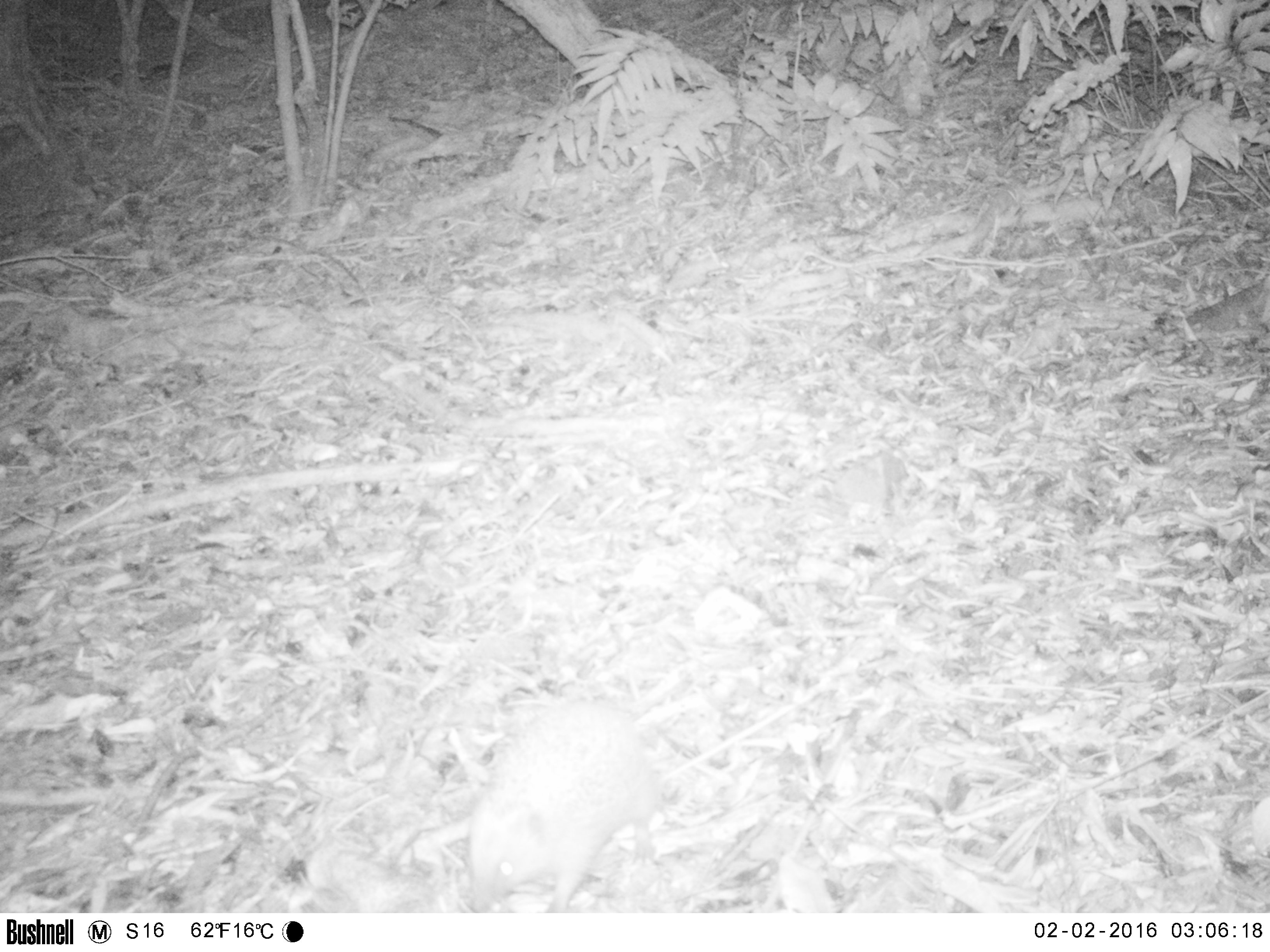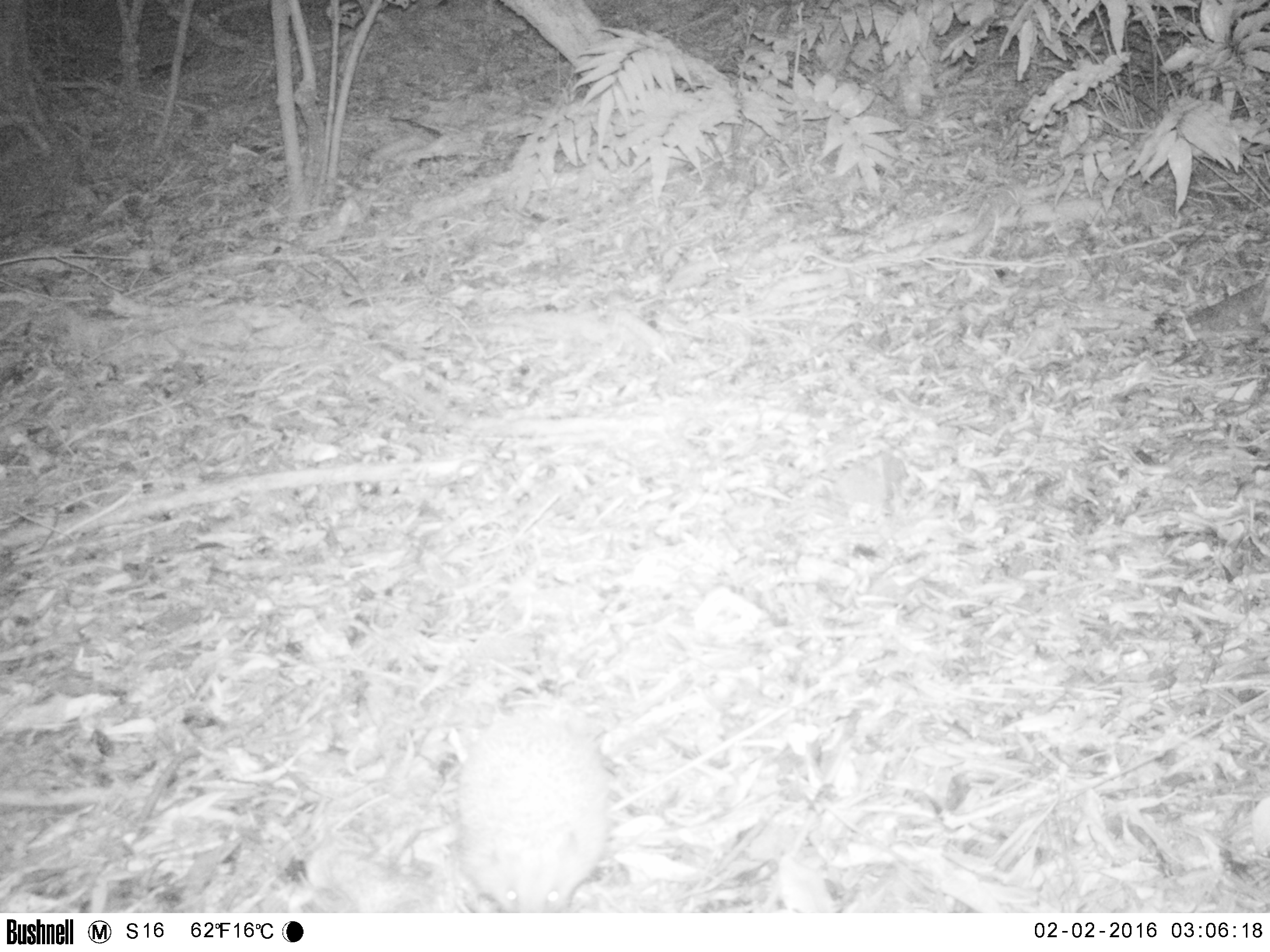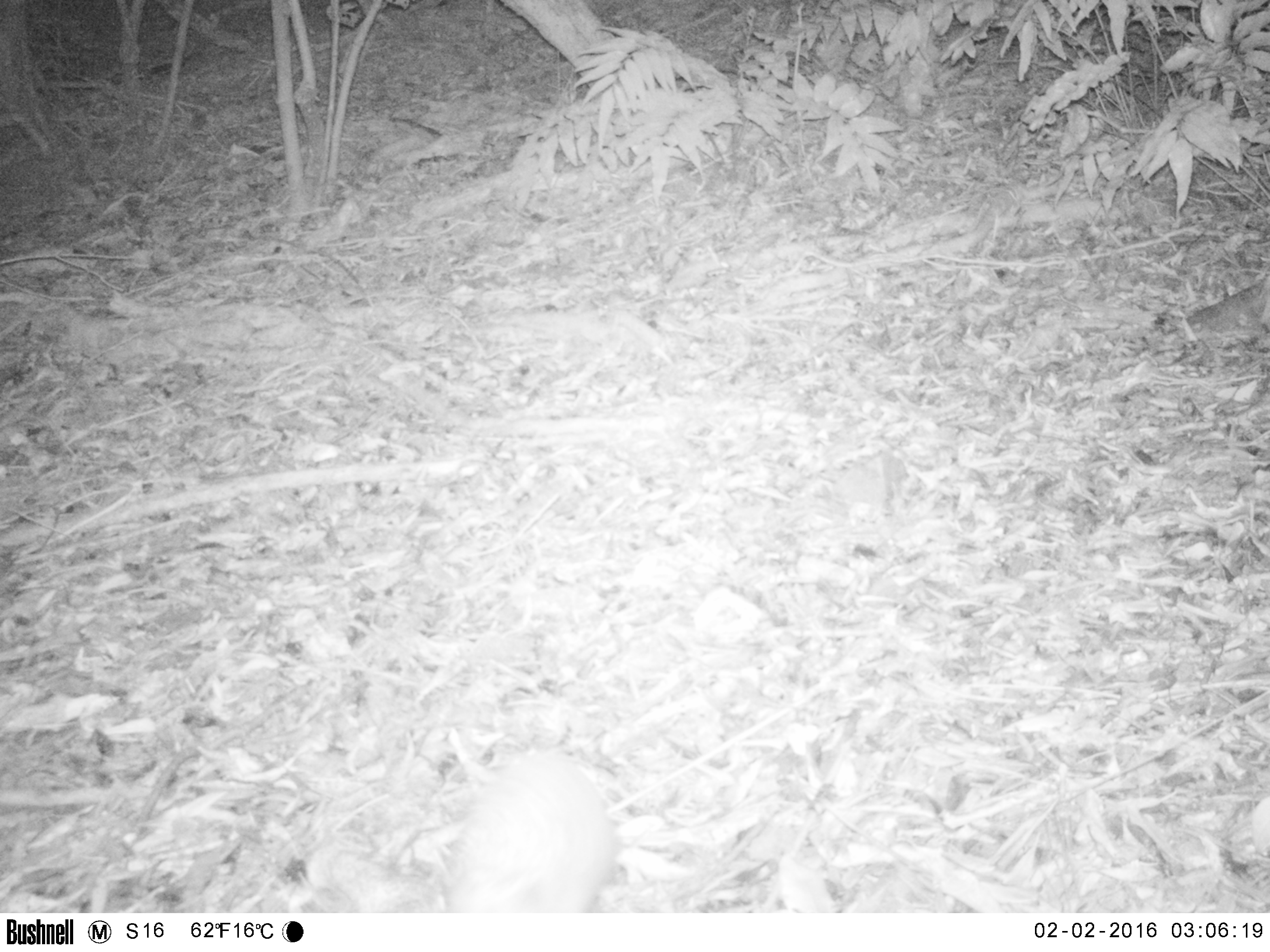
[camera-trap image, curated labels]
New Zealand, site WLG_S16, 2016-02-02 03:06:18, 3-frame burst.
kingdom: Animalia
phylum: Chordata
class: Mammalia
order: Eulipotyphla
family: Erinaceidae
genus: Erinaceus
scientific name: Erinaceus europaeus europaeus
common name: european hedgehog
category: hedgehog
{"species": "hedgehog (european hedgehog) (Erinaceus europaeus europaeus)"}